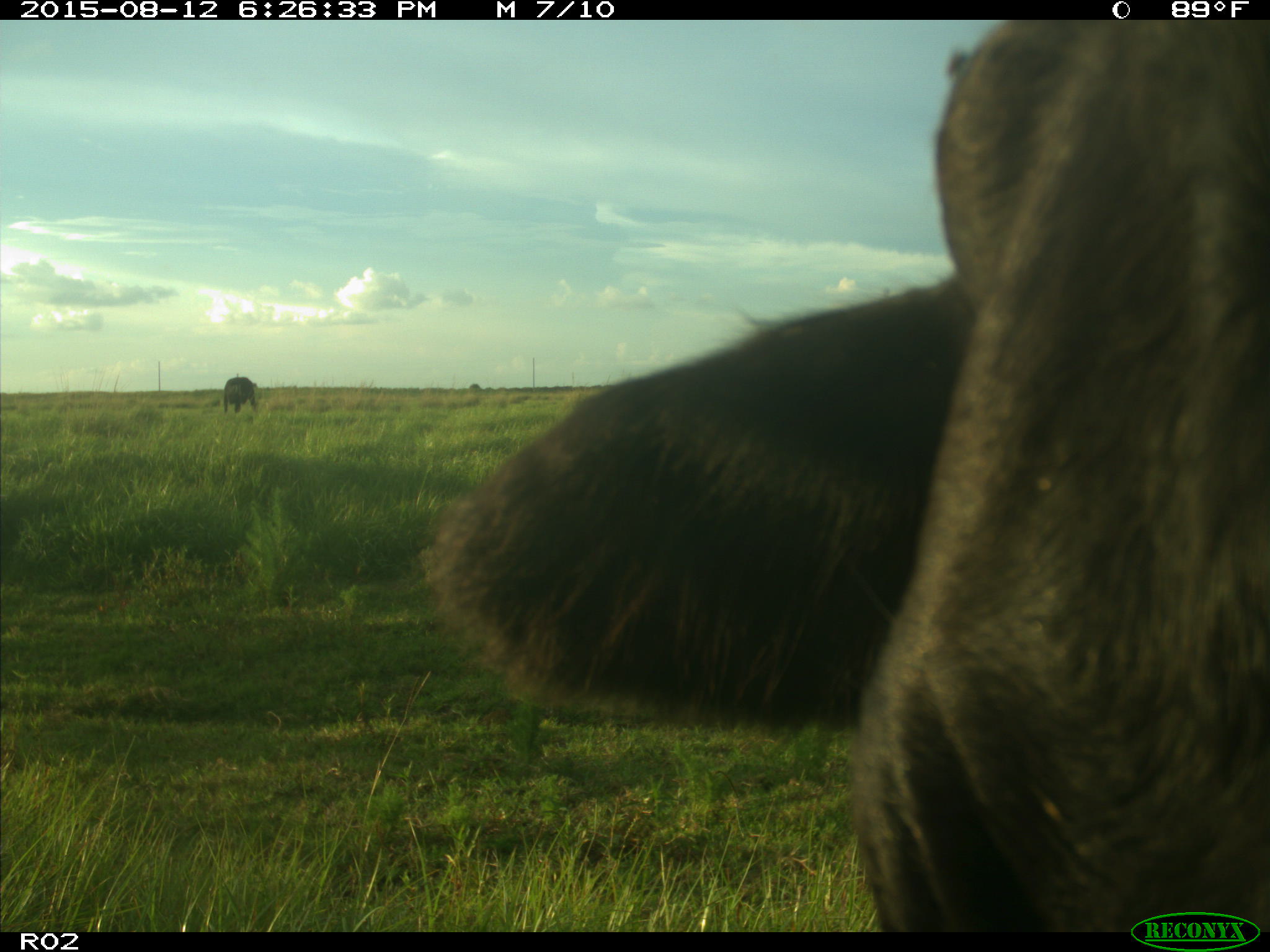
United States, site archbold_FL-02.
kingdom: Animalia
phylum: Chordata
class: Mammalia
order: Artiodactyla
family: Bovidae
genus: Bos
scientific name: Bos taurus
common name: domestic cow